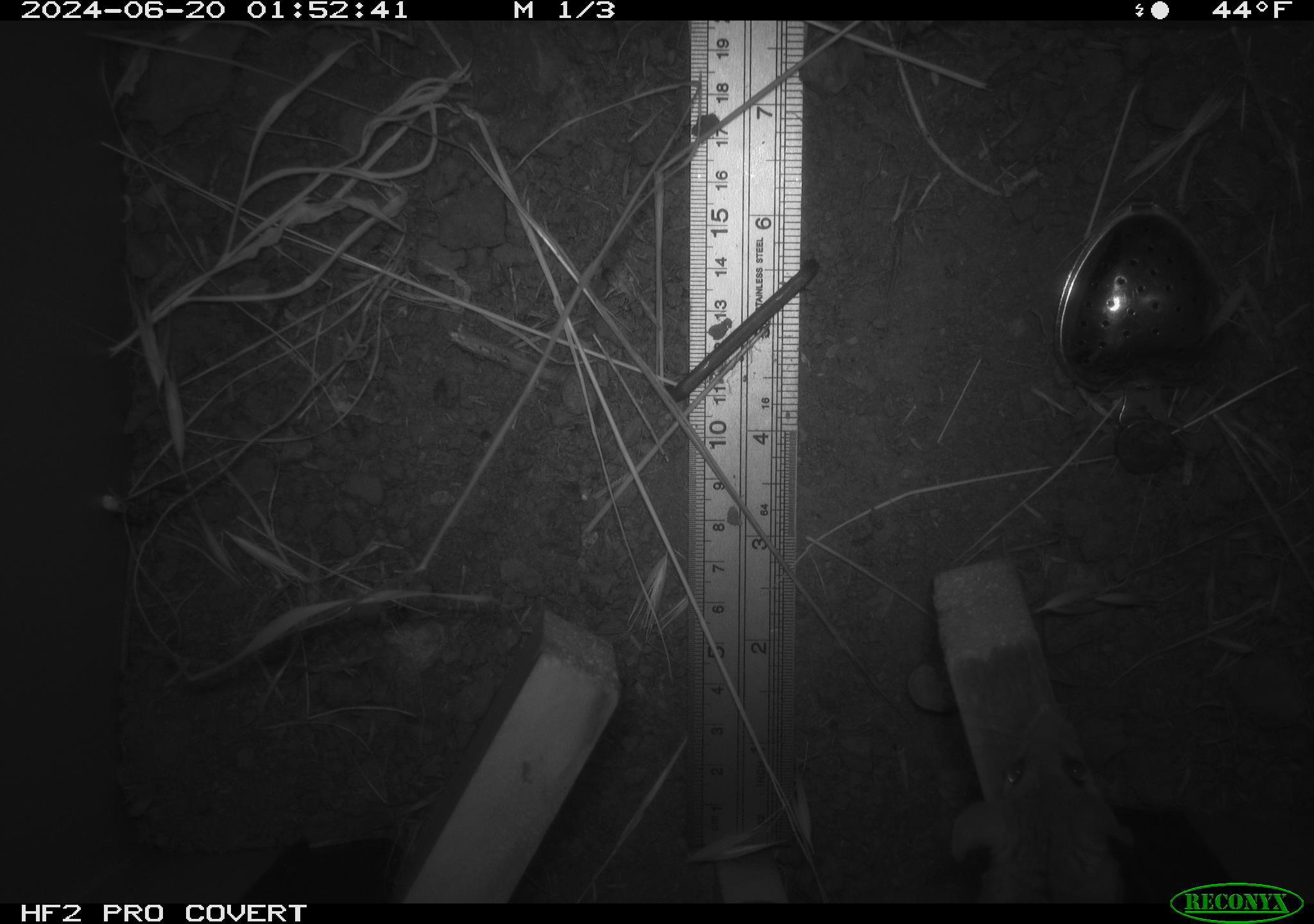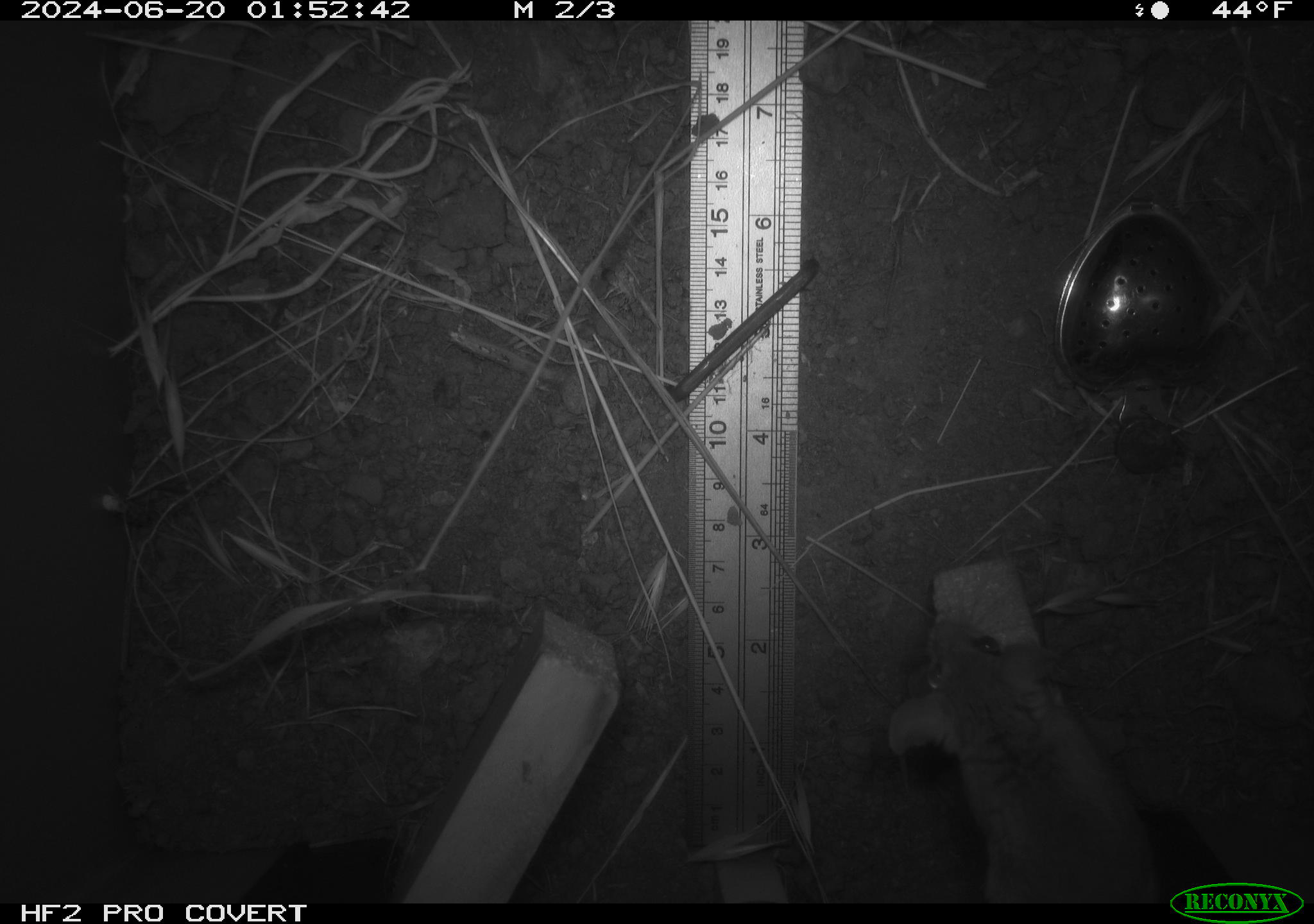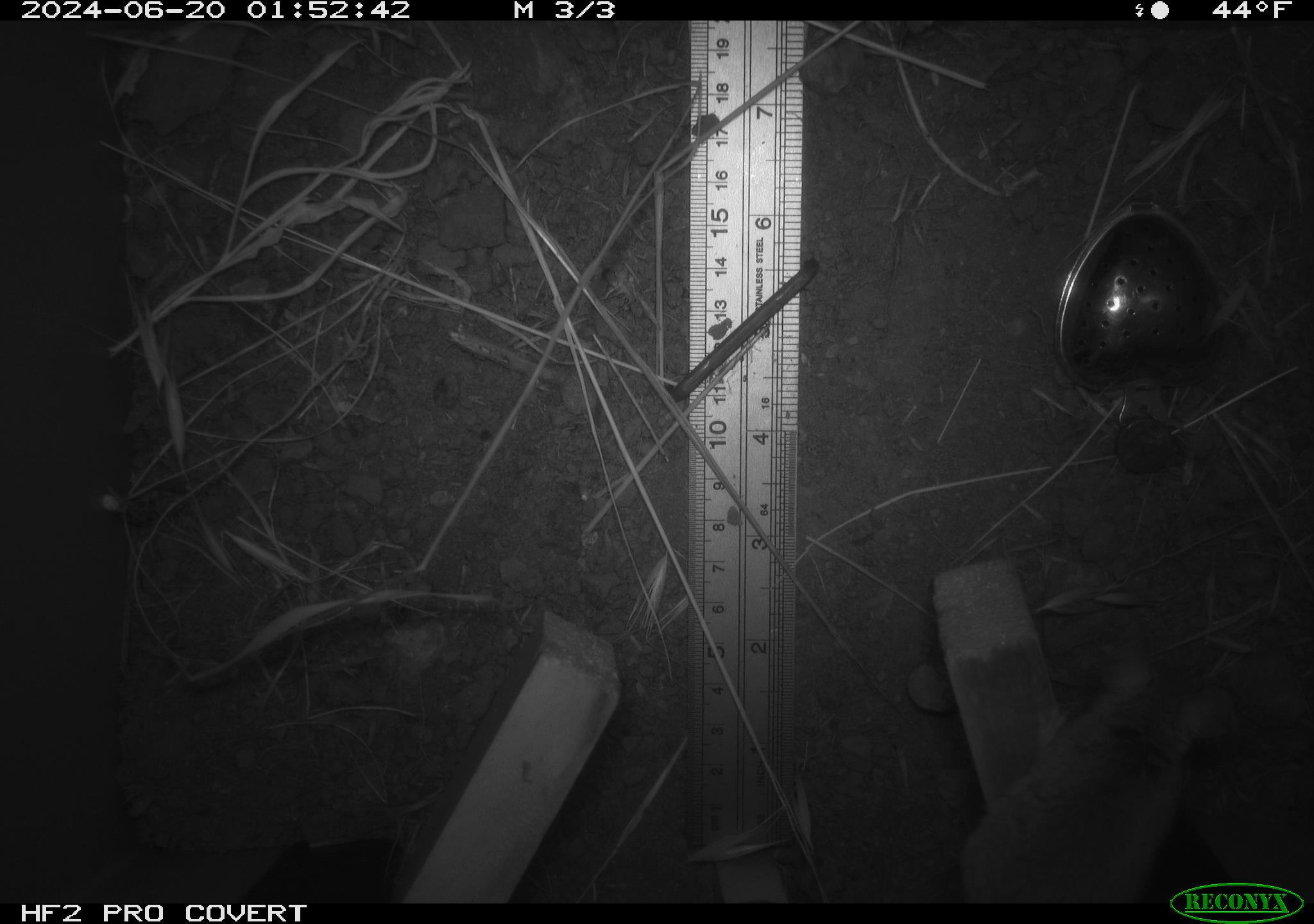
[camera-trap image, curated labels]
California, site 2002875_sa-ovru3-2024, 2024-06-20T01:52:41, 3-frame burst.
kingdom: Animalia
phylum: Chordata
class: Mammalia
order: Rodentia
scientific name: Rodentia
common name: mouse species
Mouse species (Rodentia).